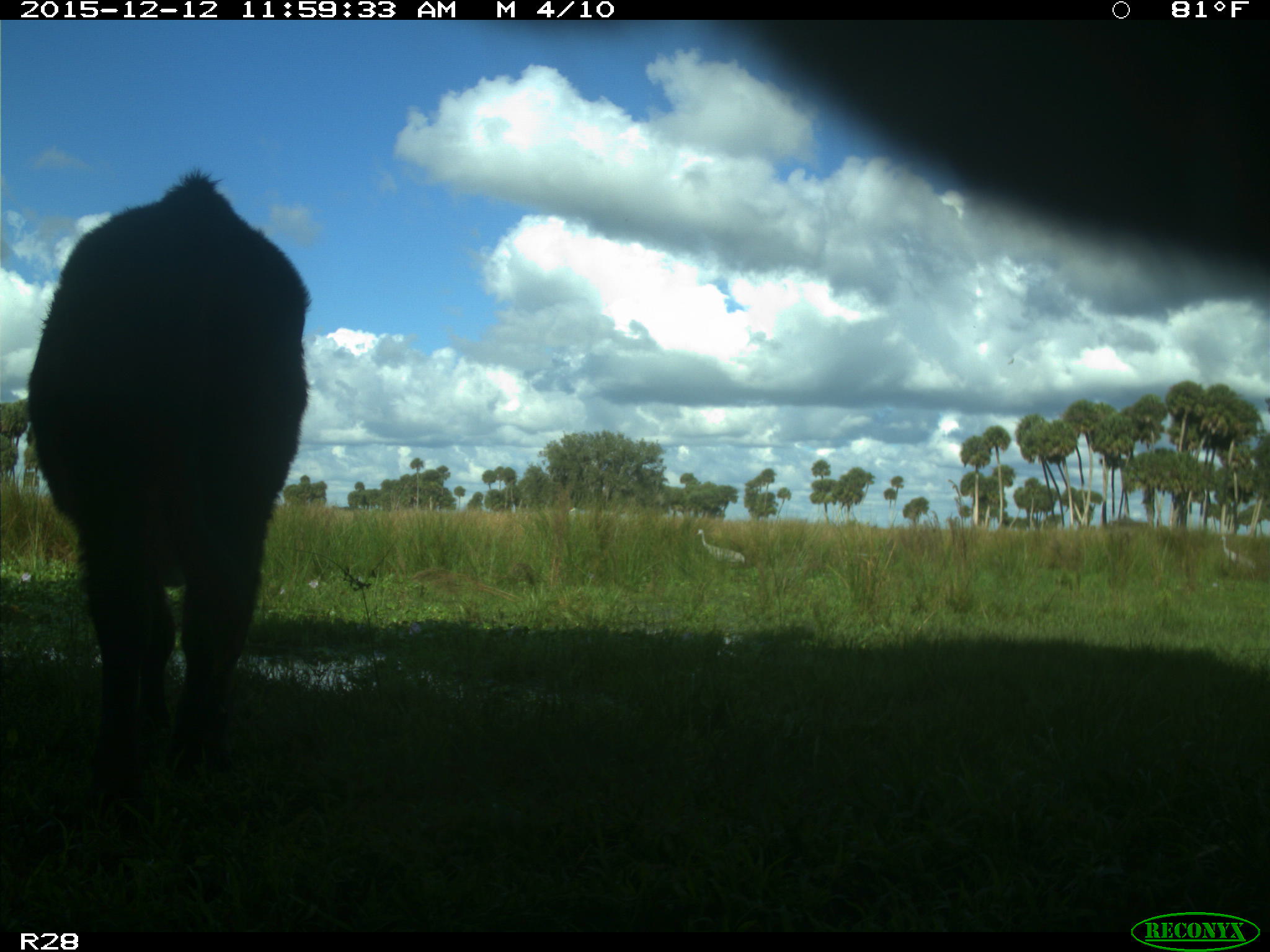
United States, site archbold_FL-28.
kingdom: Animalia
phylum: Chordata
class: Mammalia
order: Artiodactyla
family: Bovidae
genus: Bos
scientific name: Bos taurus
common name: domestic cow